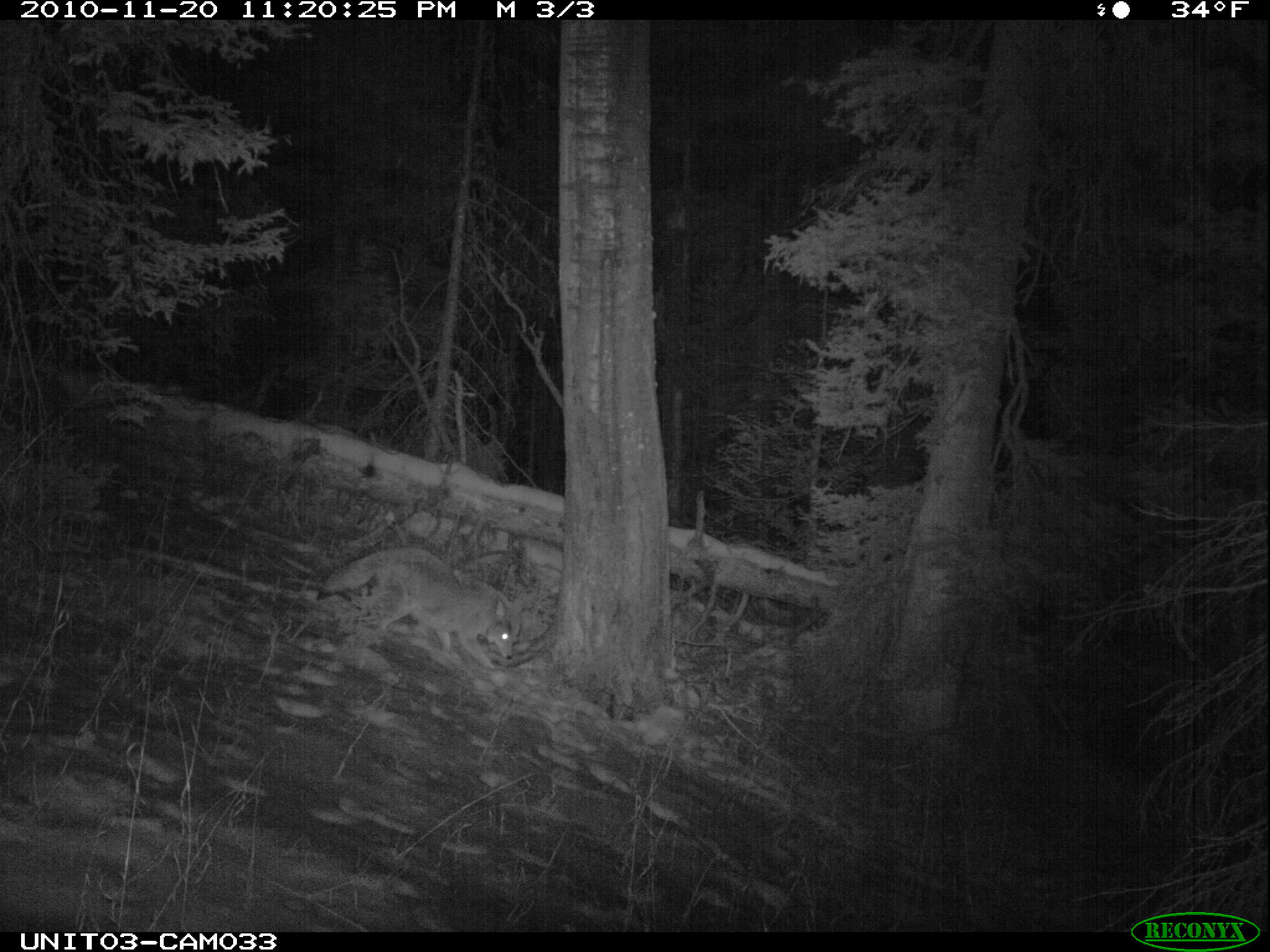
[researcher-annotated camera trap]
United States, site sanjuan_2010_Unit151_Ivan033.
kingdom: Animalia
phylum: Chordata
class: Mammalia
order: Carnivora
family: Canidae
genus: Canis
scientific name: Canis latrans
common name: coyote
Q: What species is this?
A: Canis latrans (coyote).